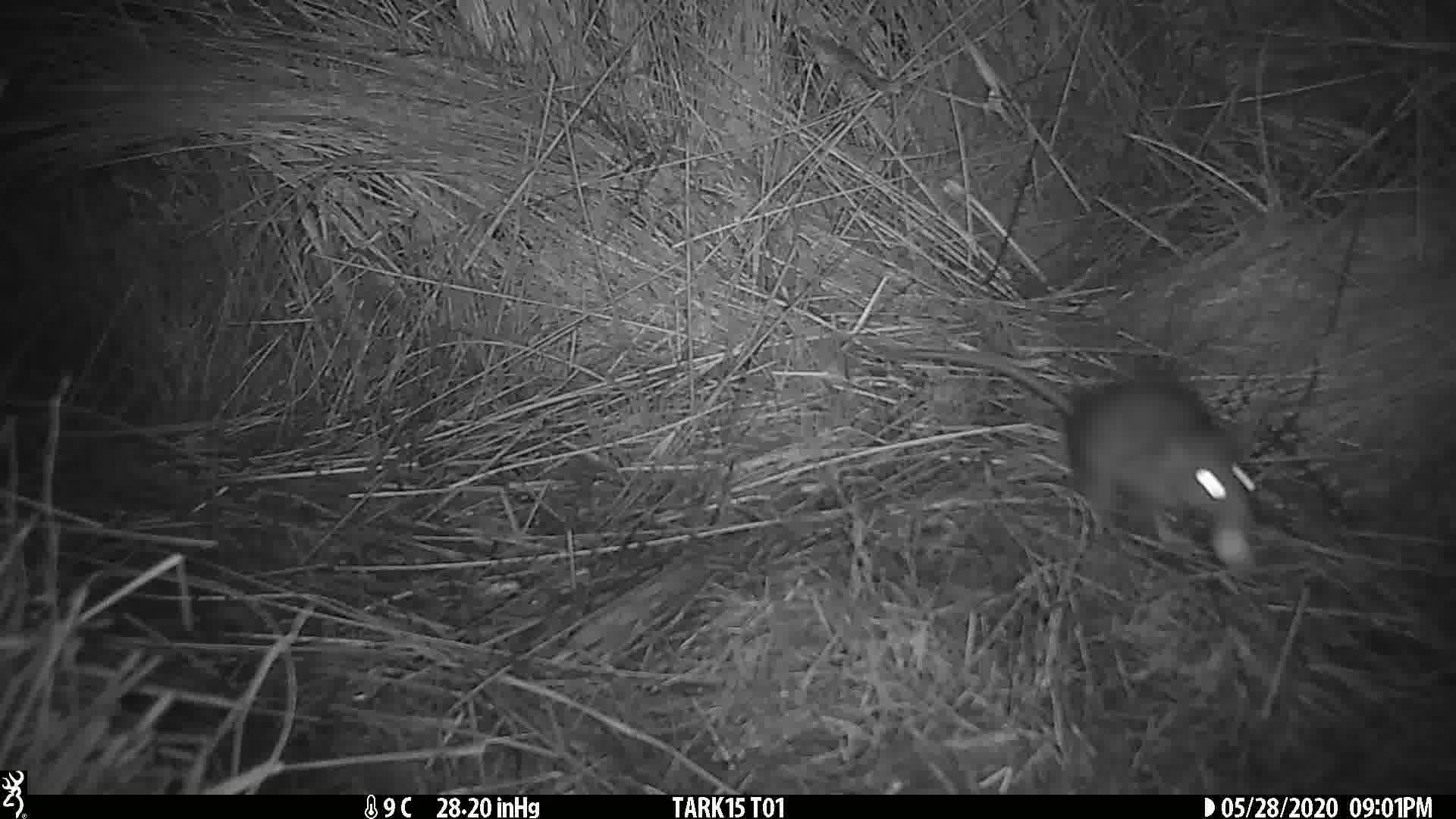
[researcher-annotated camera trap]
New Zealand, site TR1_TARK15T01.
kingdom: Animalia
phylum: Chordata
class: Mammalia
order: Rodentia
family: Muridae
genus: Rattus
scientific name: Rattus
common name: rat